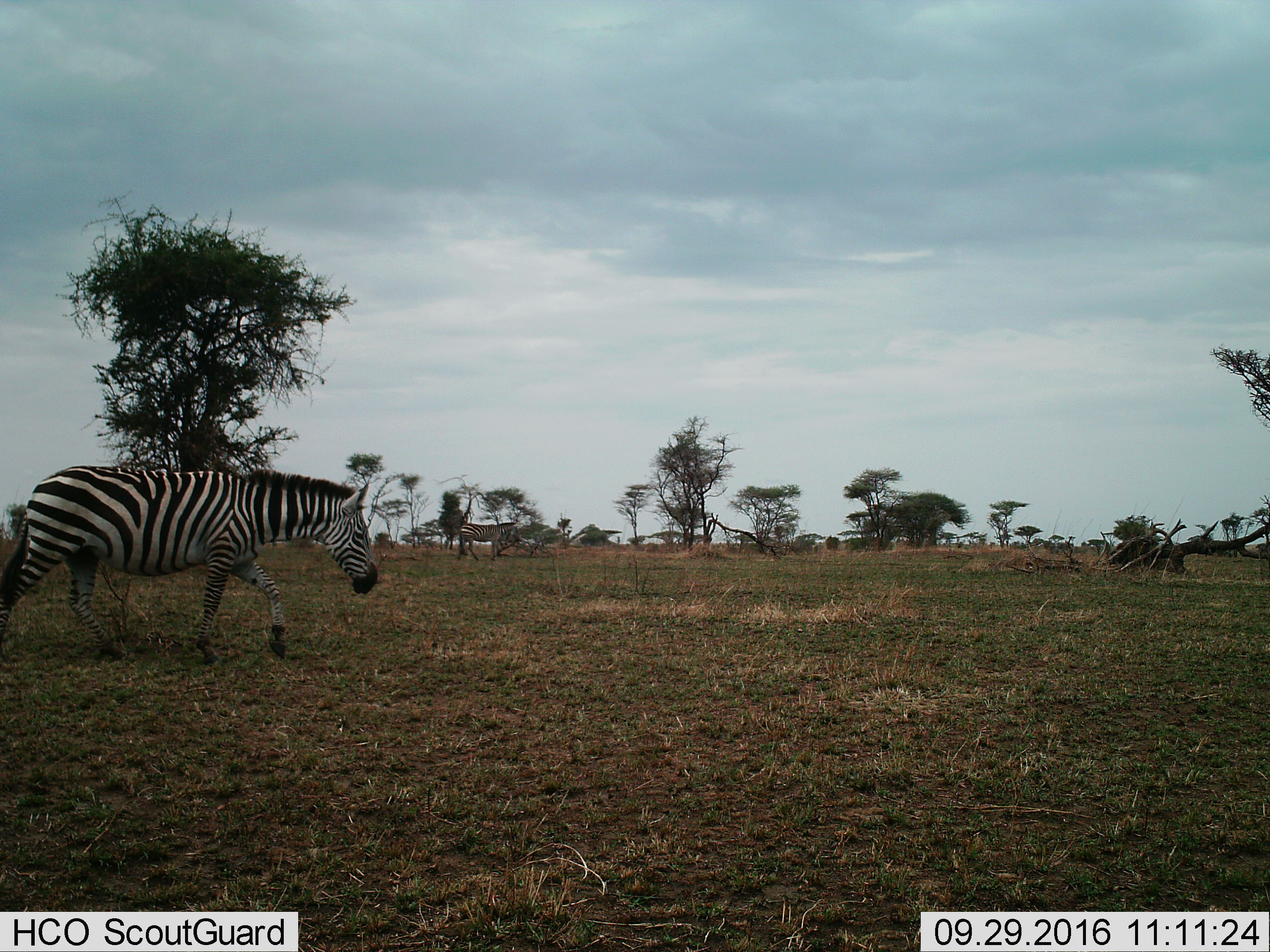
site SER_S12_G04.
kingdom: Animalia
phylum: Chordata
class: Mammalia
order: Perissodactyla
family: Equidae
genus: Equus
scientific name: Equus quagga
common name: plains zebra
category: zebraplains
Zebraplains (plains zebra) (Equus quagga), count 2. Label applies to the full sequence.